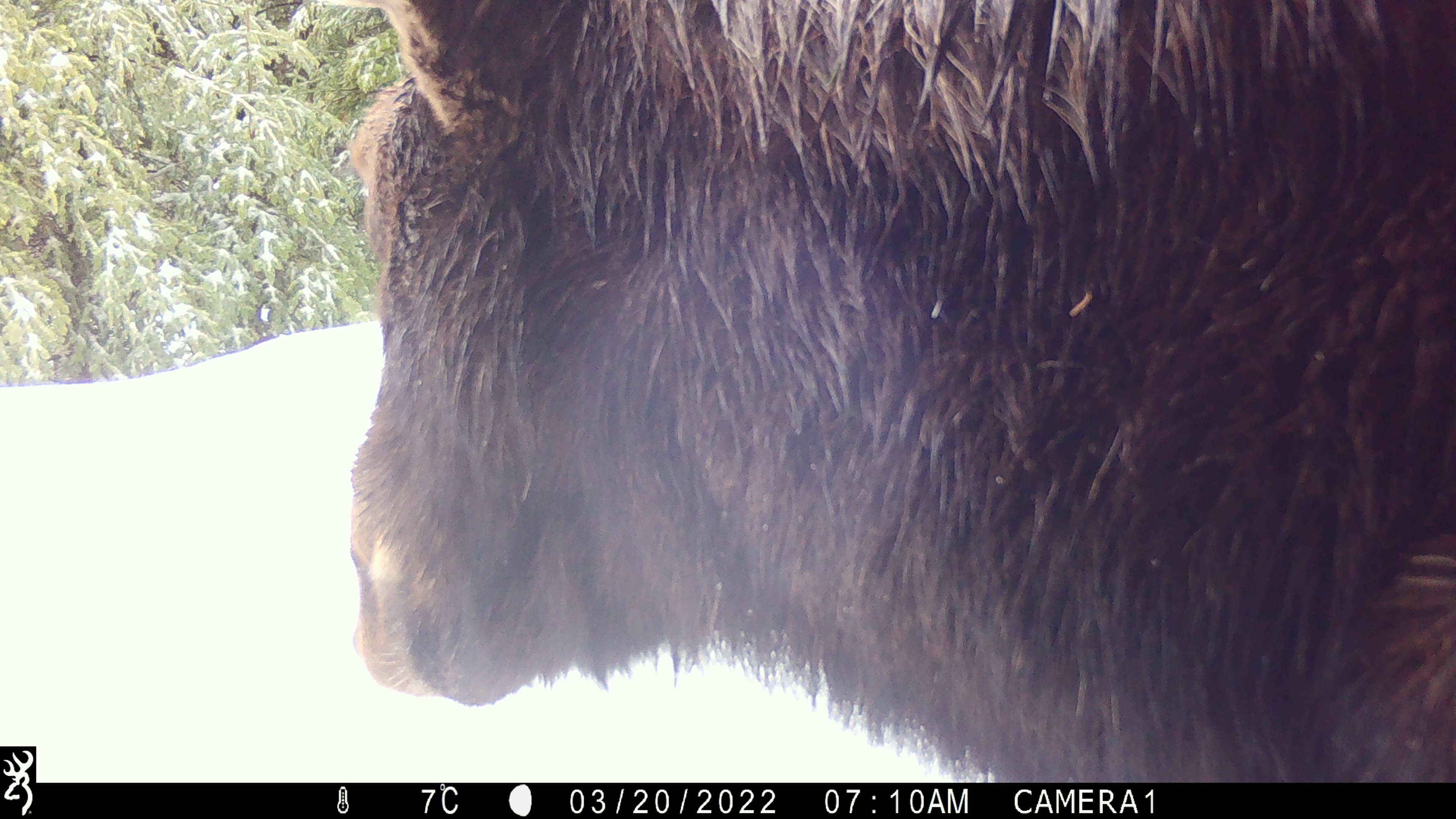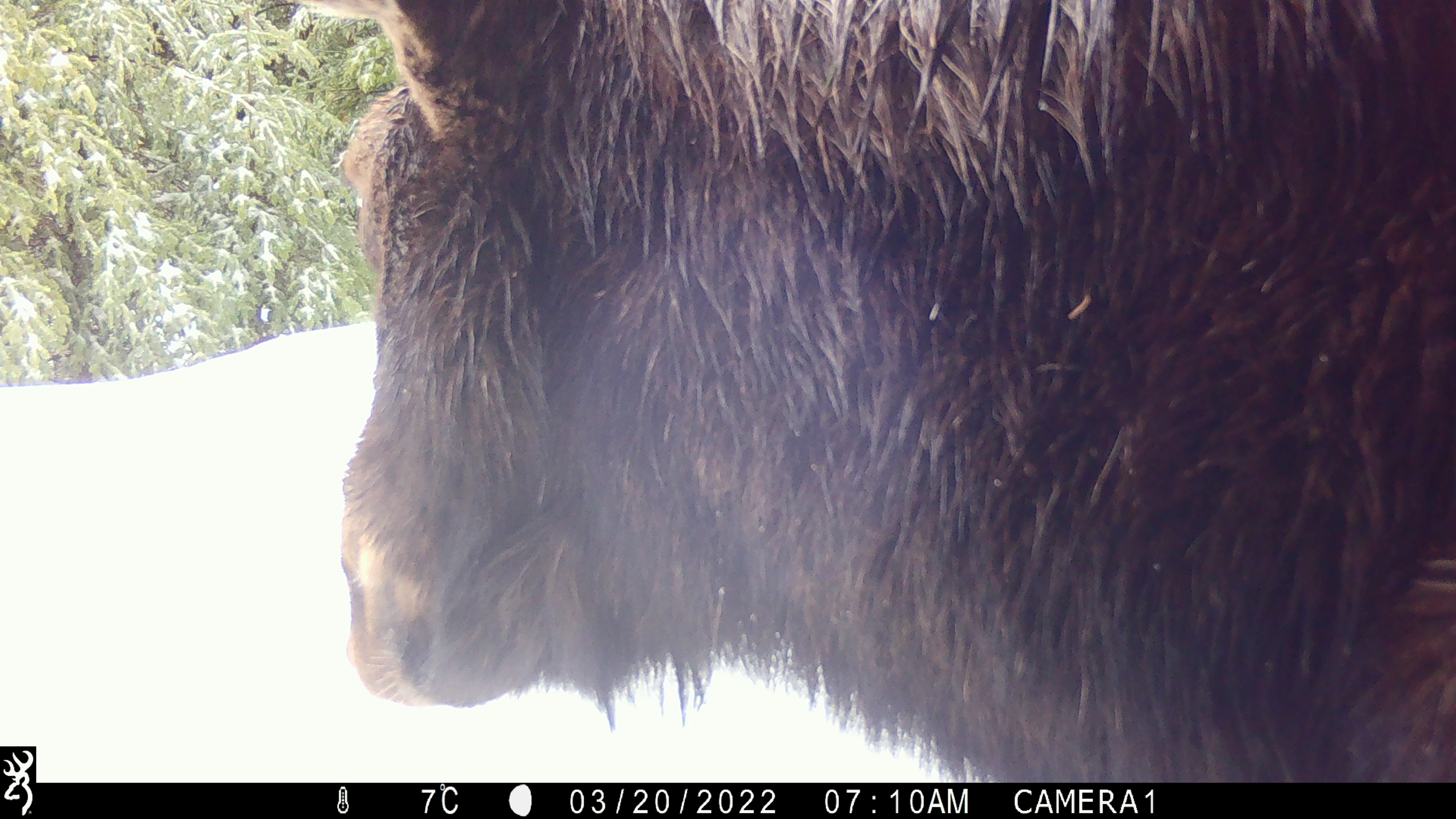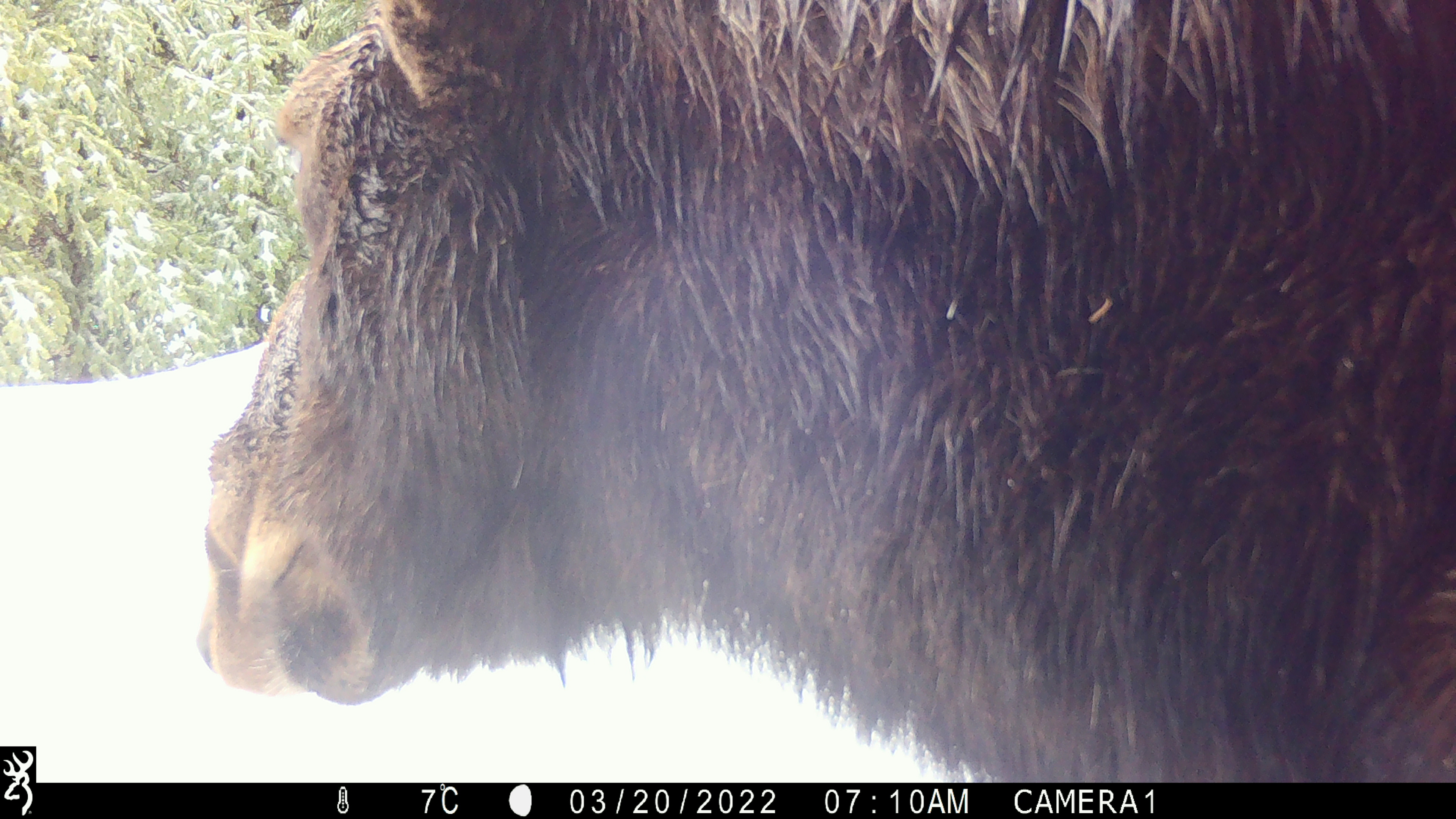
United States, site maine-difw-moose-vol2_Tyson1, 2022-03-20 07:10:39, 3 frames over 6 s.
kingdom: Animalia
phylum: Chordata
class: Mammalia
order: Artiodactyla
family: Cervidae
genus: Alces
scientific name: Alces alces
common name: moose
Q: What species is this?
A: Moose (Alces alces).